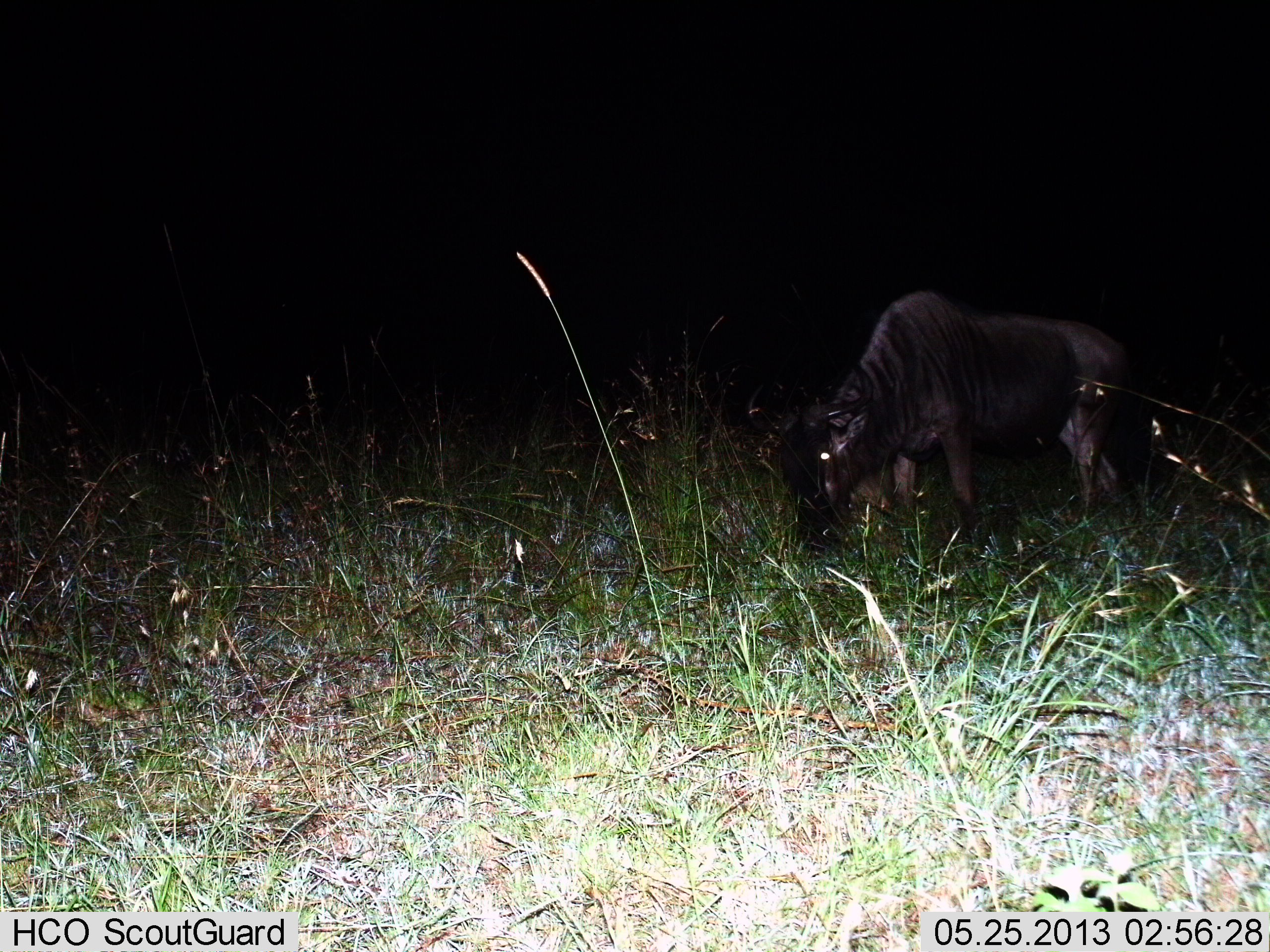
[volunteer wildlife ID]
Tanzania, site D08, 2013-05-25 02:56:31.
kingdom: Animalia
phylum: Chordata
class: Mammalia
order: Artiodactyla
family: Bovidae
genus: Connochaetes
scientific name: Connochaetes taurinus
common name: blue wildebeest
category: wildebeest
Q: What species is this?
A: Wildebeest (blue wildebeest) (Connochaetes taurinus).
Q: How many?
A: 1.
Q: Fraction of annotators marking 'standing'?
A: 30%.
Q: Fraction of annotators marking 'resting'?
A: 3%.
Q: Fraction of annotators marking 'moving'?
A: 5%.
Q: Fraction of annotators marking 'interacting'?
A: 0%.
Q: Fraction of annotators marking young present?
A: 0%.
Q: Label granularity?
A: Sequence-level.